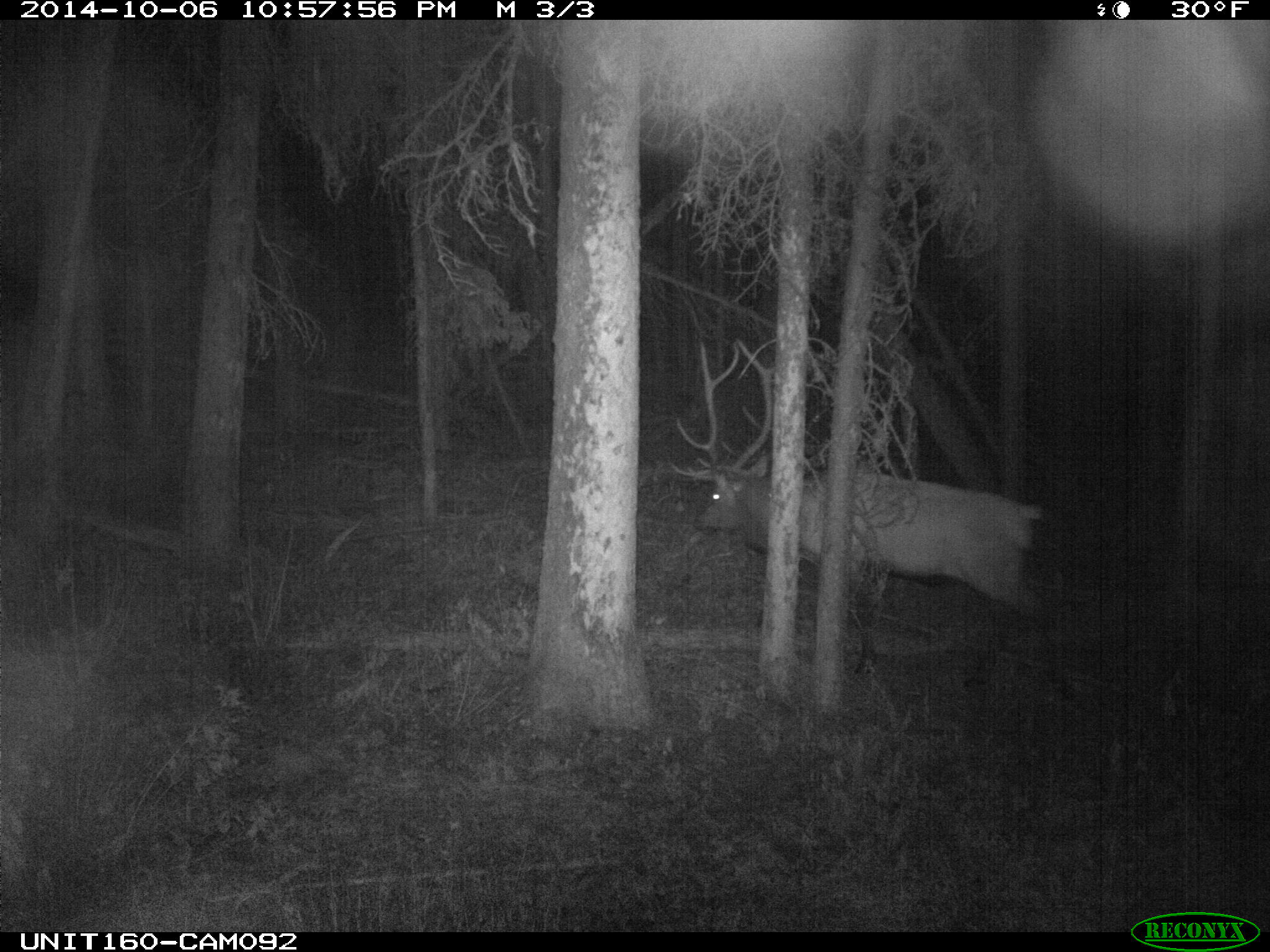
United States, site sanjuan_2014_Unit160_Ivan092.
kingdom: Animalia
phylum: Chordata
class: Mammalia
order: Artiodactyla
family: Cervidae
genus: Cervus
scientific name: Cervus elaphus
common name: red deer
Cervus elaphus (red deer).